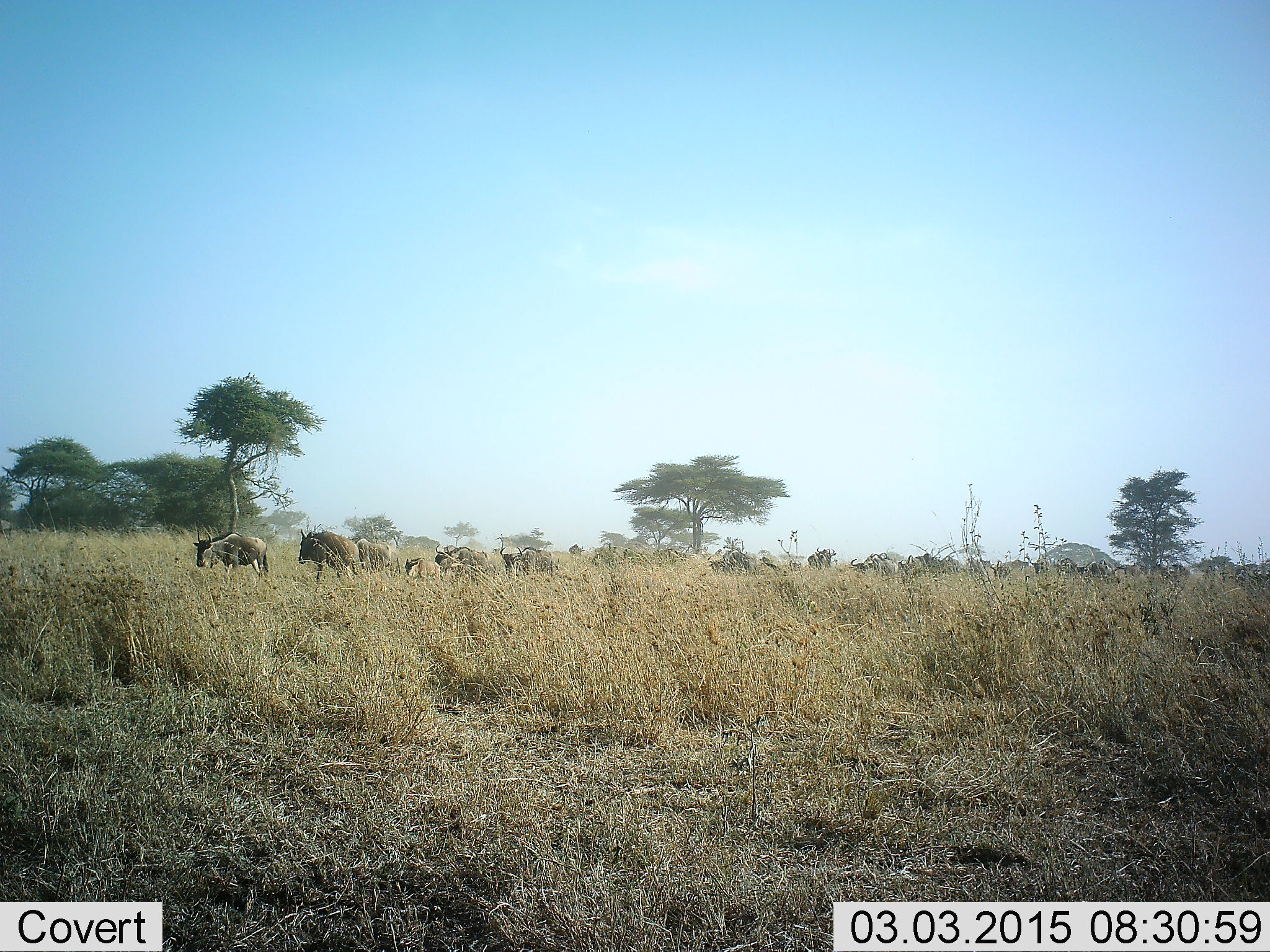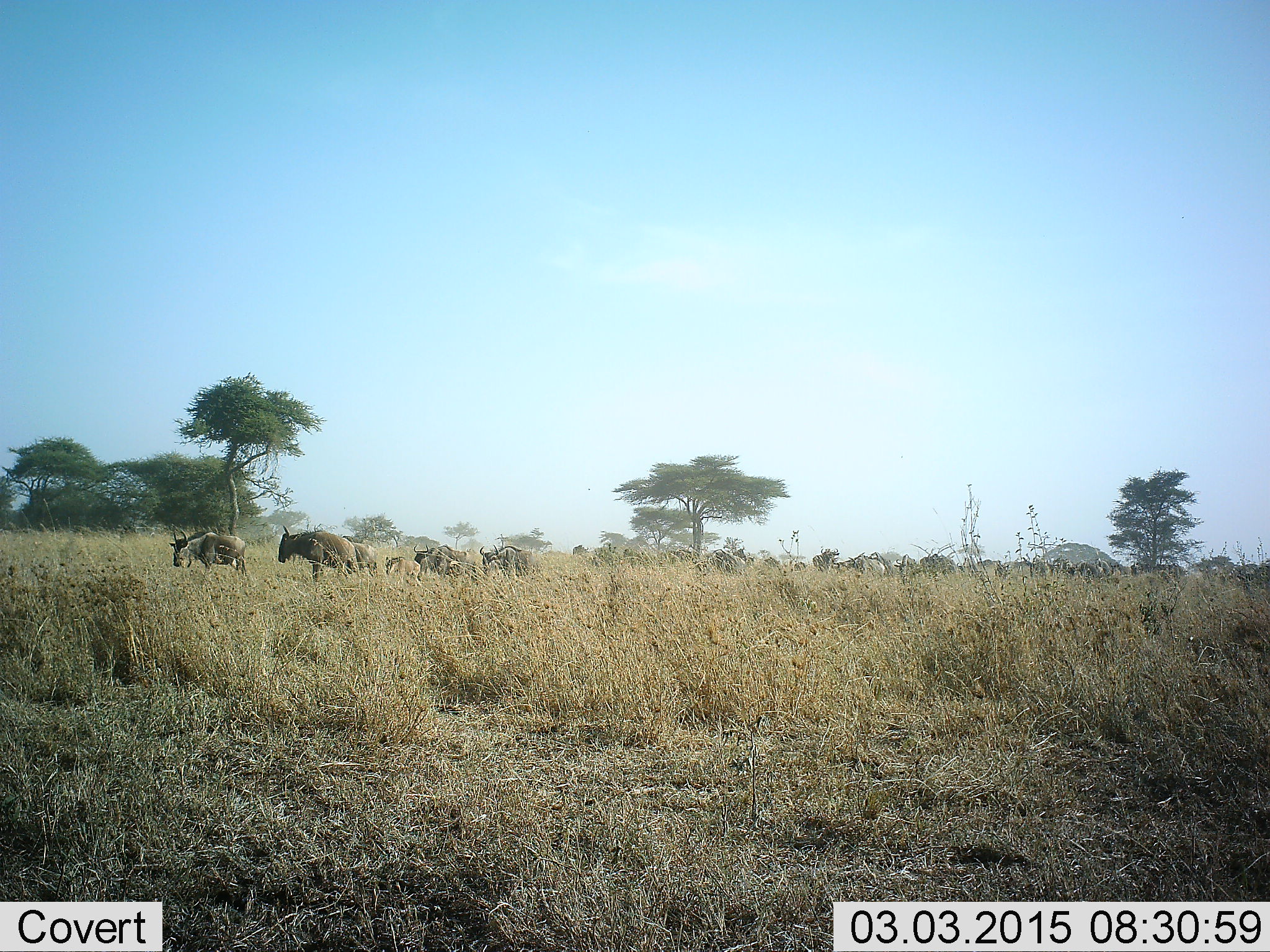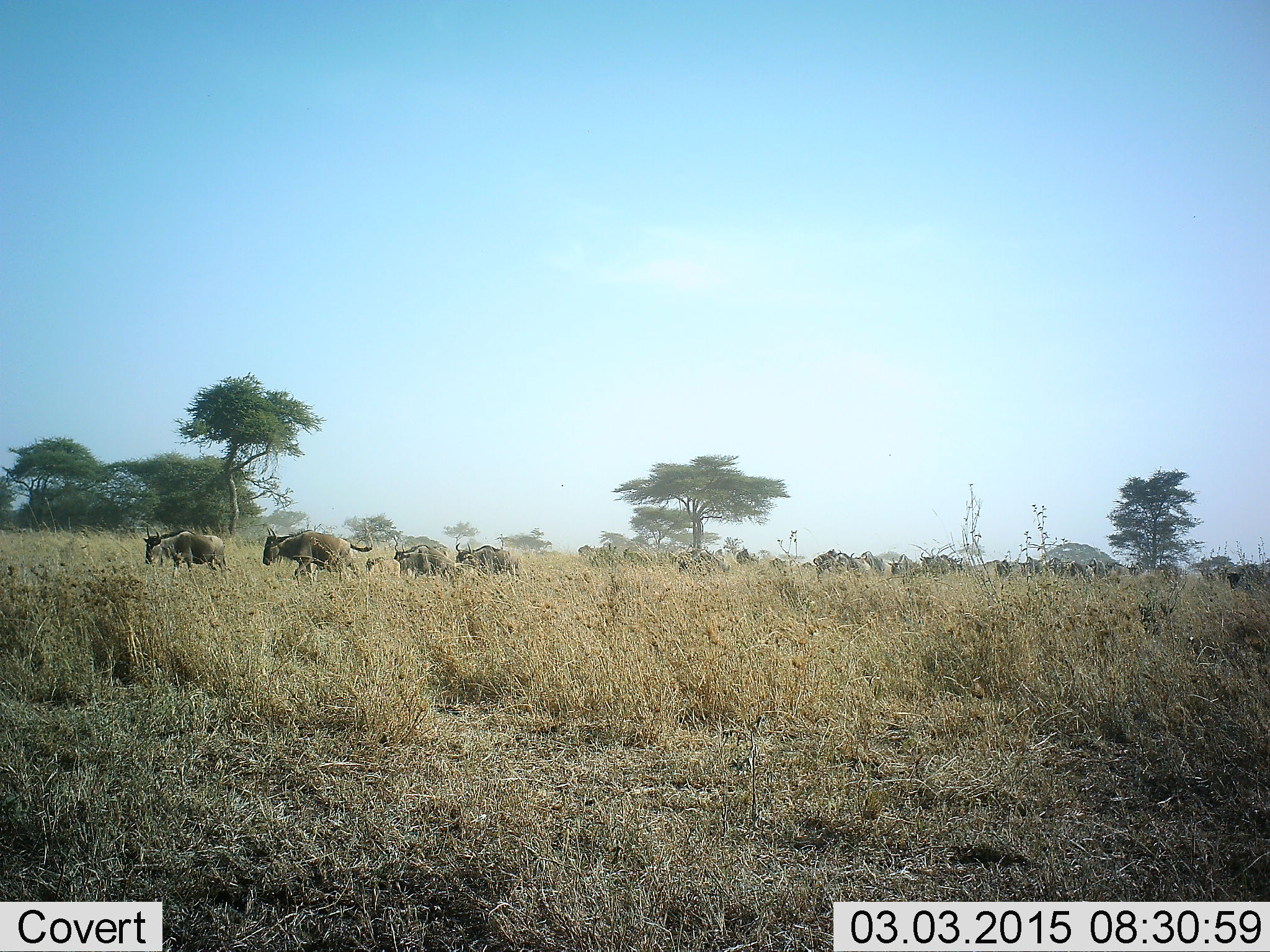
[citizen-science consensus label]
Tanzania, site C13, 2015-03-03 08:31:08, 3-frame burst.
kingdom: Animalia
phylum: Chordata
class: Mammalia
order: Artiodactyla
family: Bovidae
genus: Connochaetes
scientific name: Connochaetes taurinus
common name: blue wildebeest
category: wildebeest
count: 11-50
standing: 0%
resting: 10%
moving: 90%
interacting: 0%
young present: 10%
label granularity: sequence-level